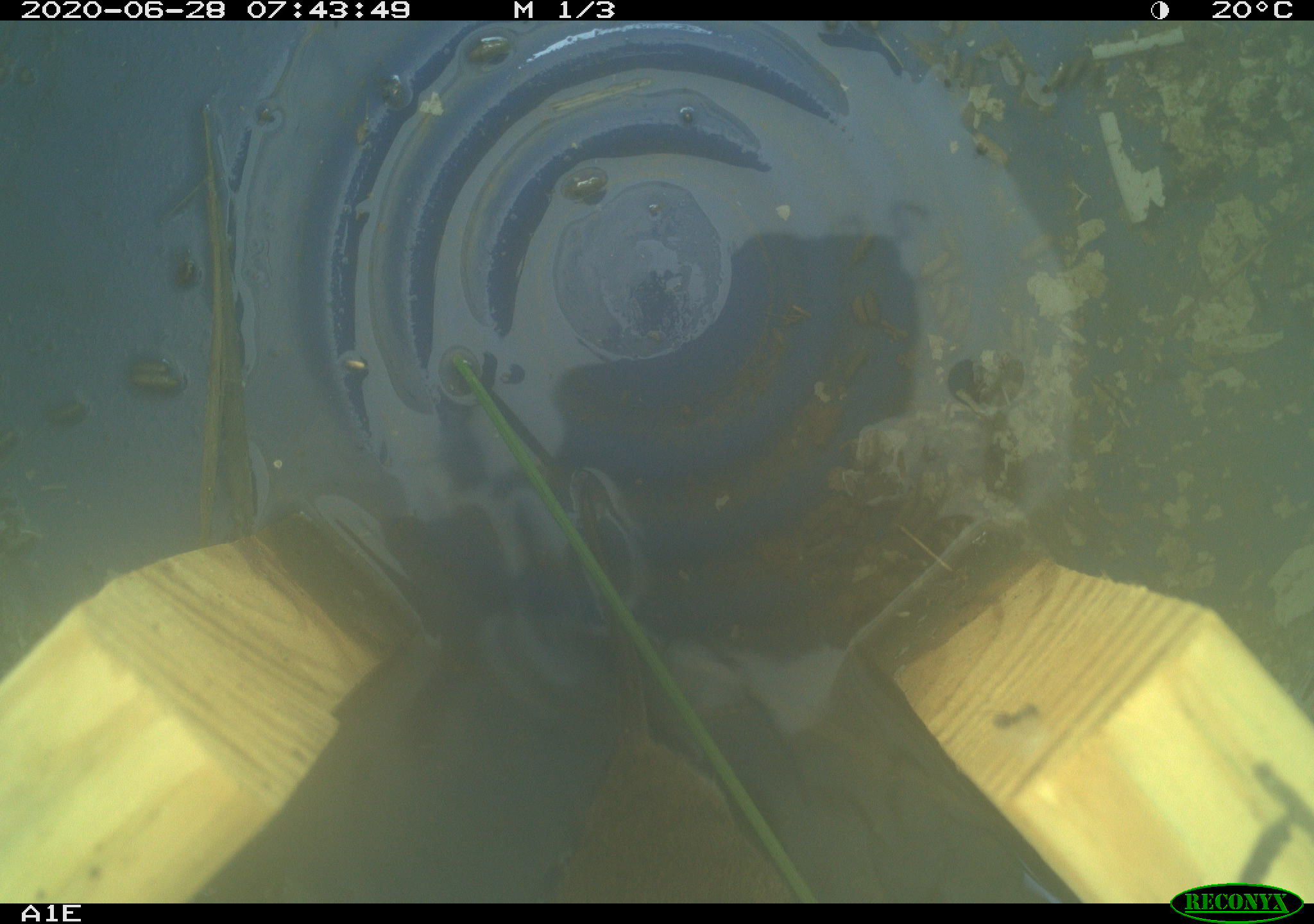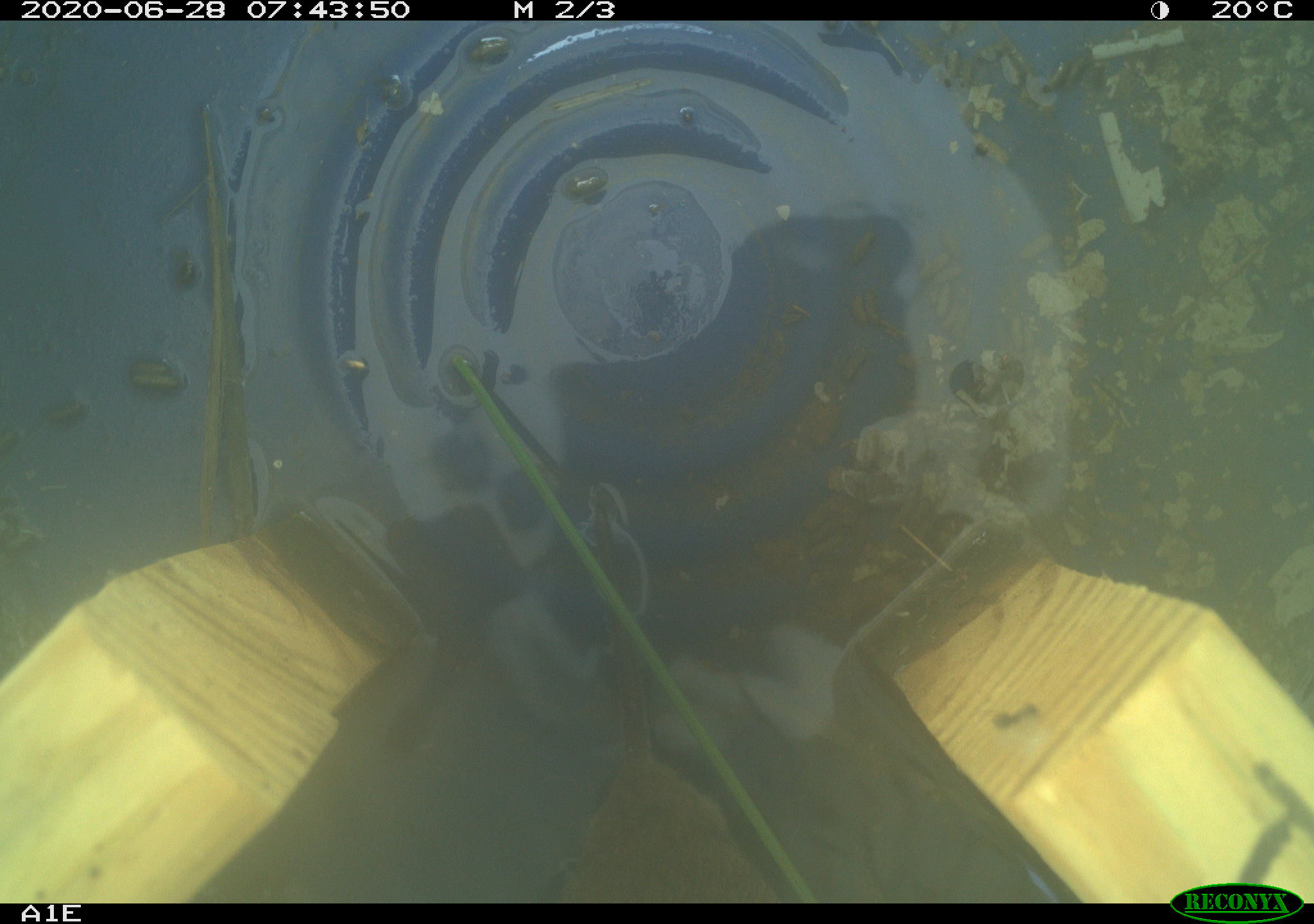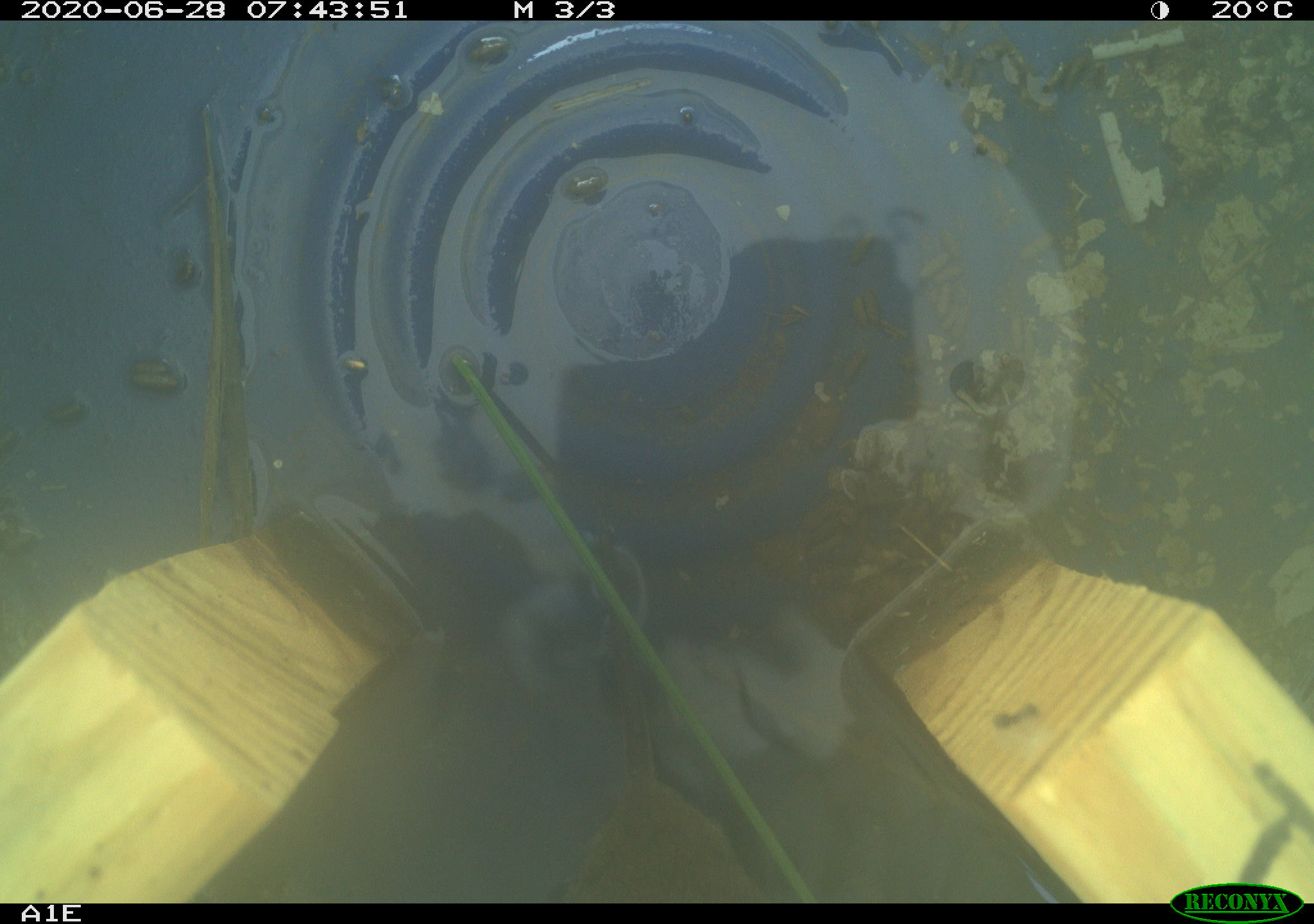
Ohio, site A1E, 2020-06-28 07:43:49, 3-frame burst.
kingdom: Animalia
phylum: Chordata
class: Mammalia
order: Rodentia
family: Cricetidae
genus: Microtus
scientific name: Microtus pennsylvanicus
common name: meadow vole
Meadow vole (Microtus pennsylvanicus).